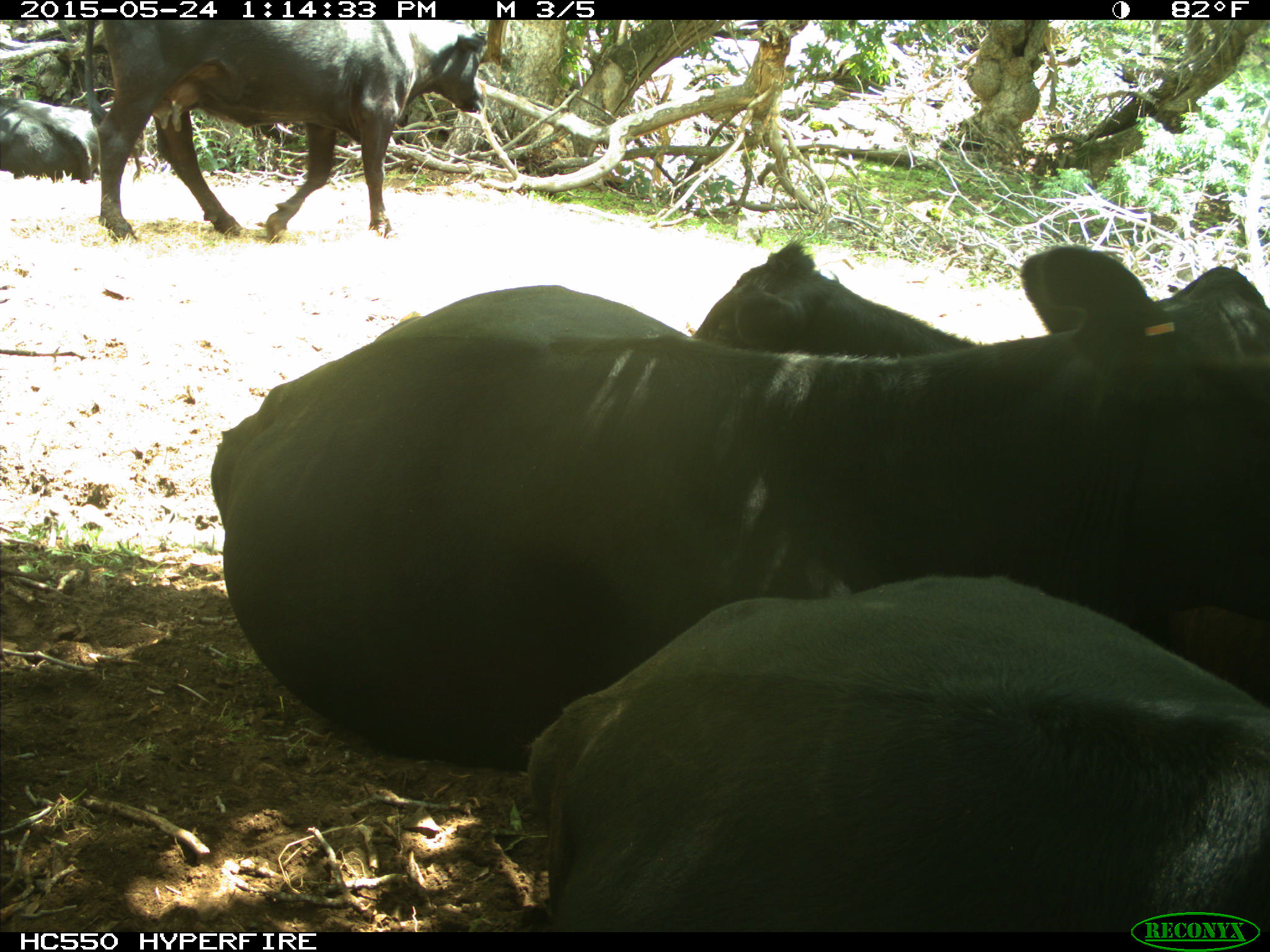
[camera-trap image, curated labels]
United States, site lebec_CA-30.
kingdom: Animalia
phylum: Chordata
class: Mammalia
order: Artiodactyla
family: Bovidae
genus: Bos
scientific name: Bos taurus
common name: domestic cow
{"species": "Bos taurus (domestic cow)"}